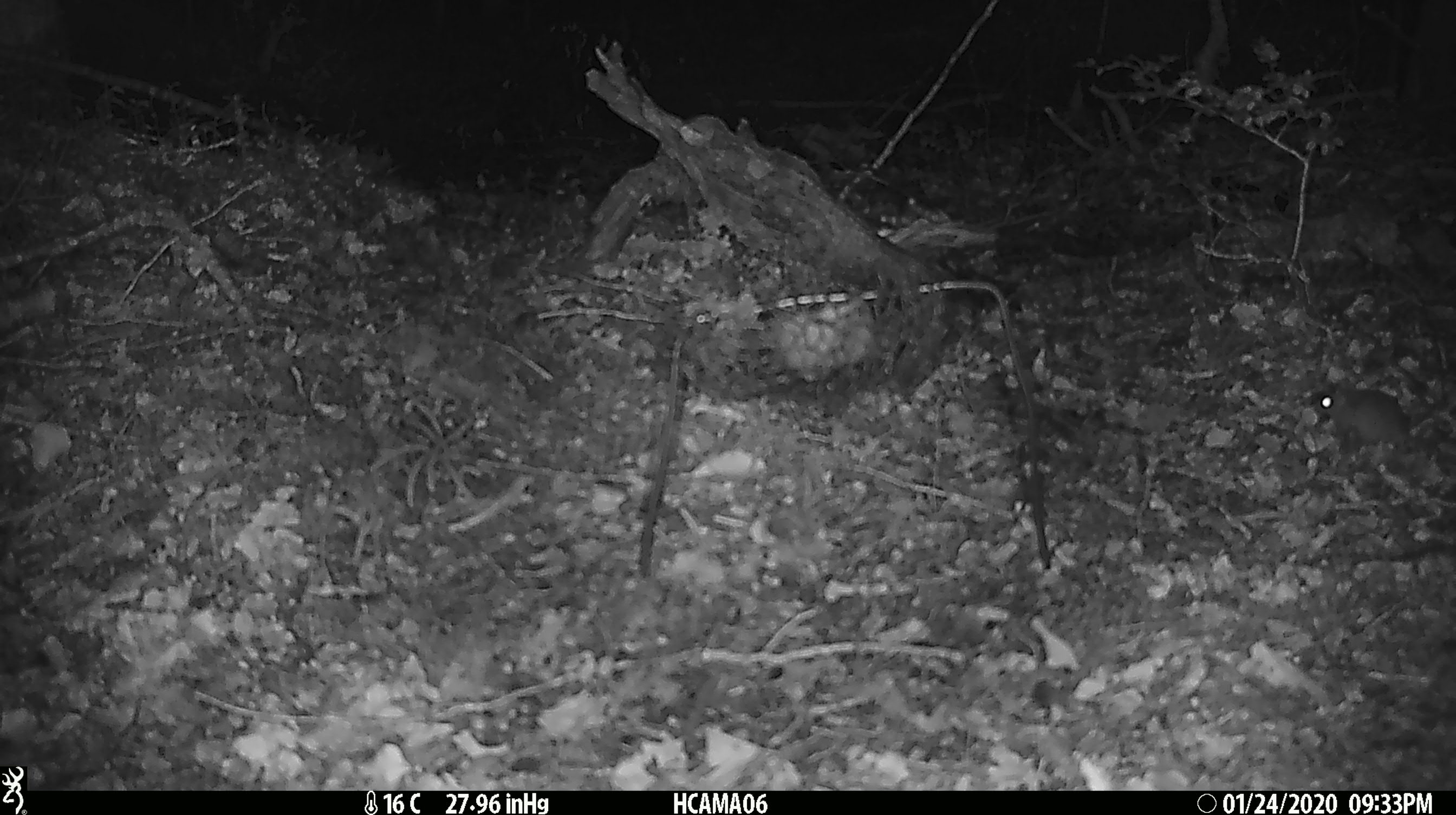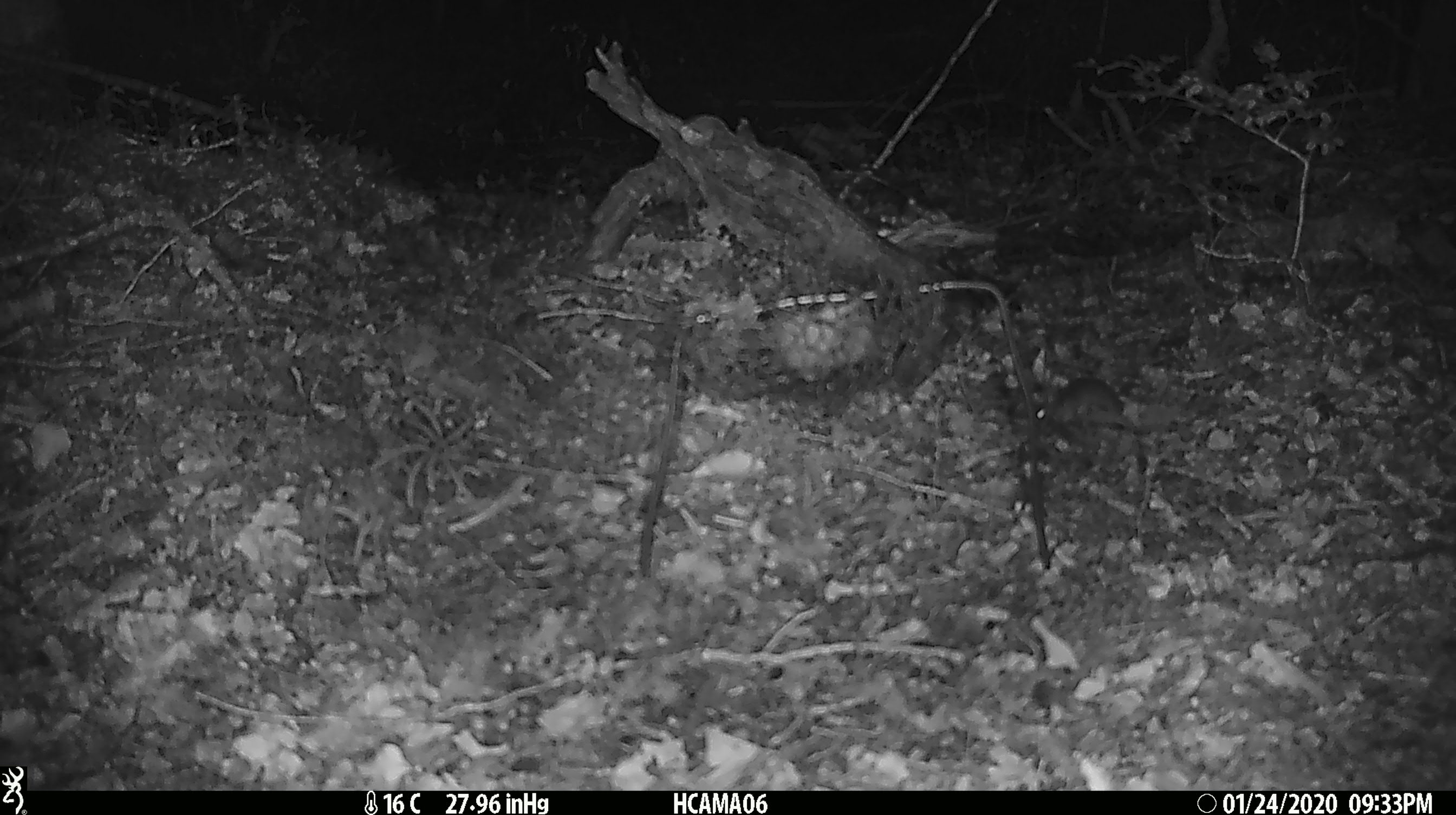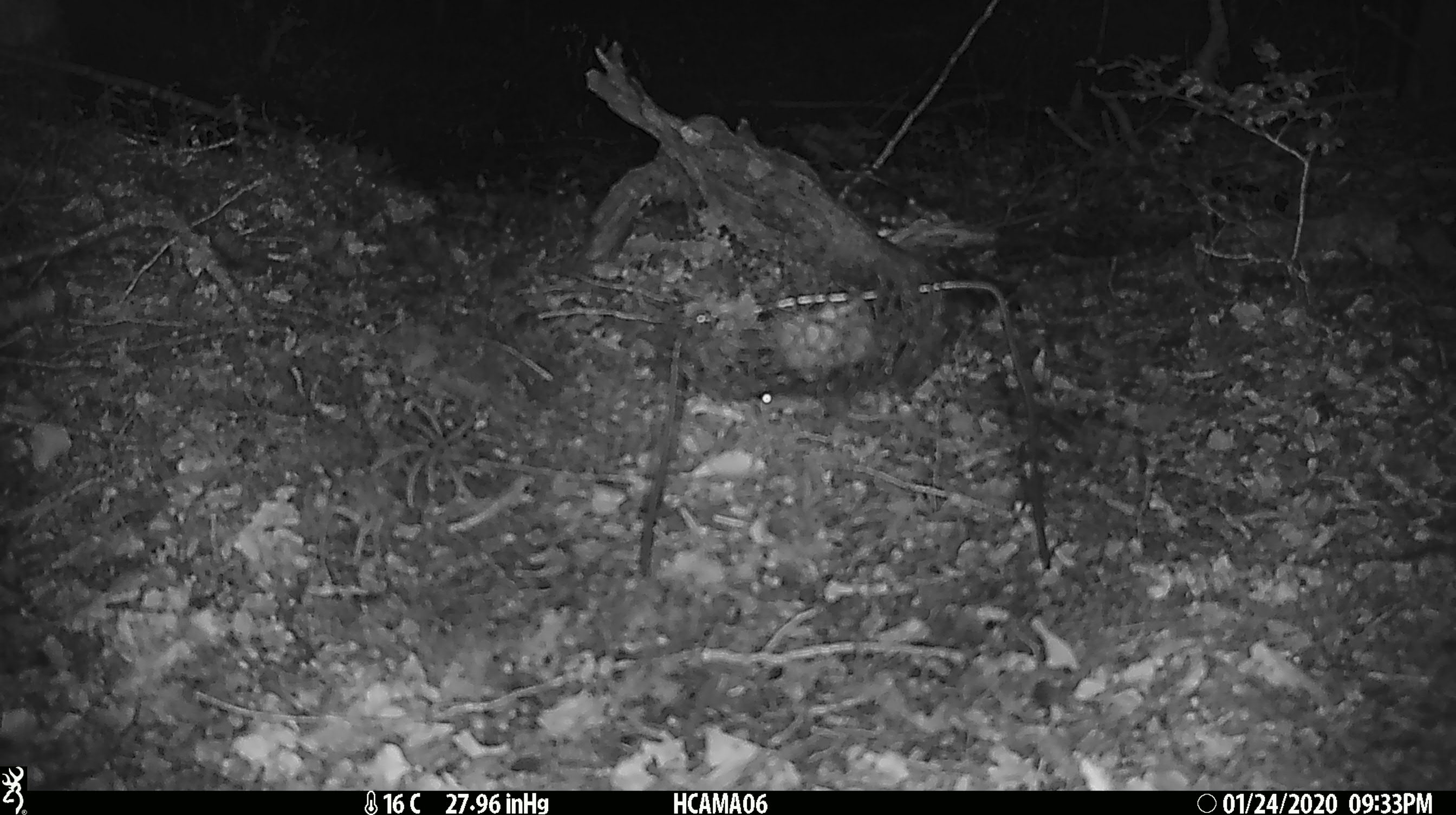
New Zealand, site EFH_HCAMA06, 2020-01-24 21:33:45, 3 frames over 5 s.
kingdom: Animalia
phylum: Chordata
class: Mammalia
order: Rodentia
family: Muridae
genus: Mus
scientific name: Mus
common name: mouse